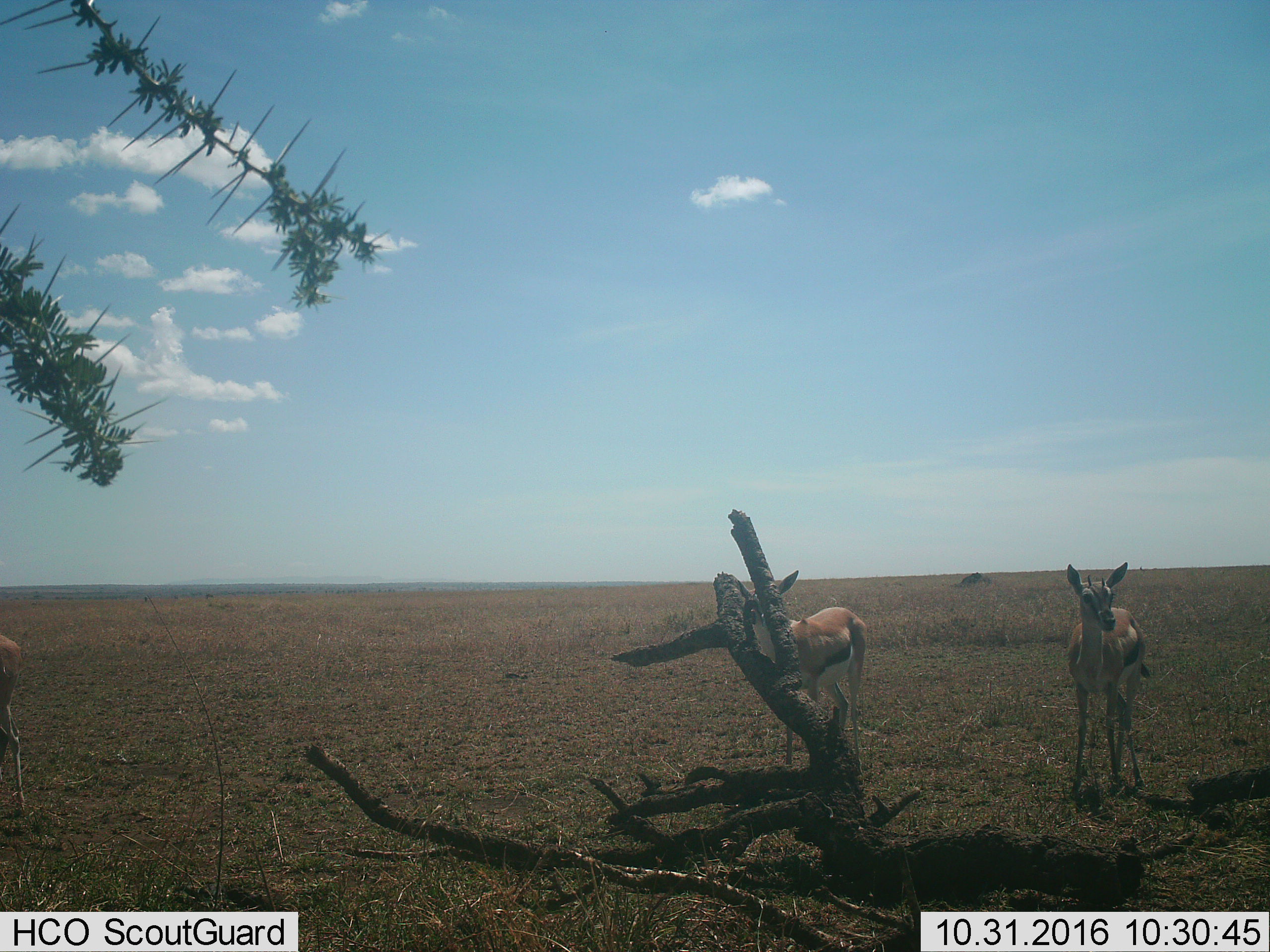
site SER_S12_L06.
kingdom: Animalia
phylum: Chordata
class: Mammalia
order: Artiodactyla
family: Bovidae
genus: Eudorcas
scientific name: Eudorcas thomsonii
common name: thomson's gazelle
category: gazellethomsons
Gazellethomsons (thomson's gazelle) (Eudorcas thomsonii), count 2. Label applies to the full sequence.